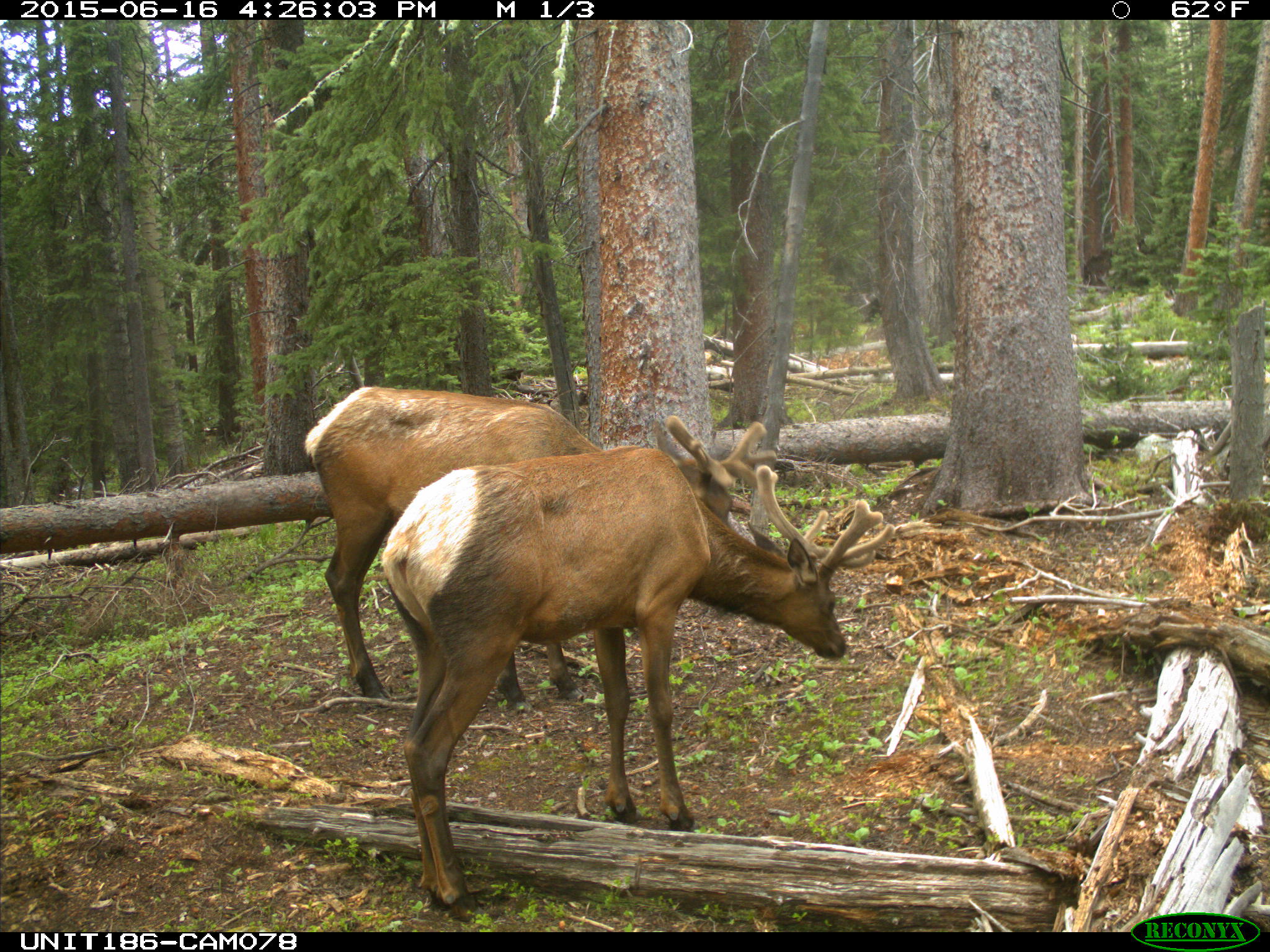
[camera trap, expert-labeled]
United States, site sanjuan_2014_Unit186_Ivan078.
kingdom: Animalia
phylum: Chordata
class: Mammalia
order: Artiodactyla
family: Cervidae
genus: Cervus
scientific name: Cervus elaphus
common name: red deer